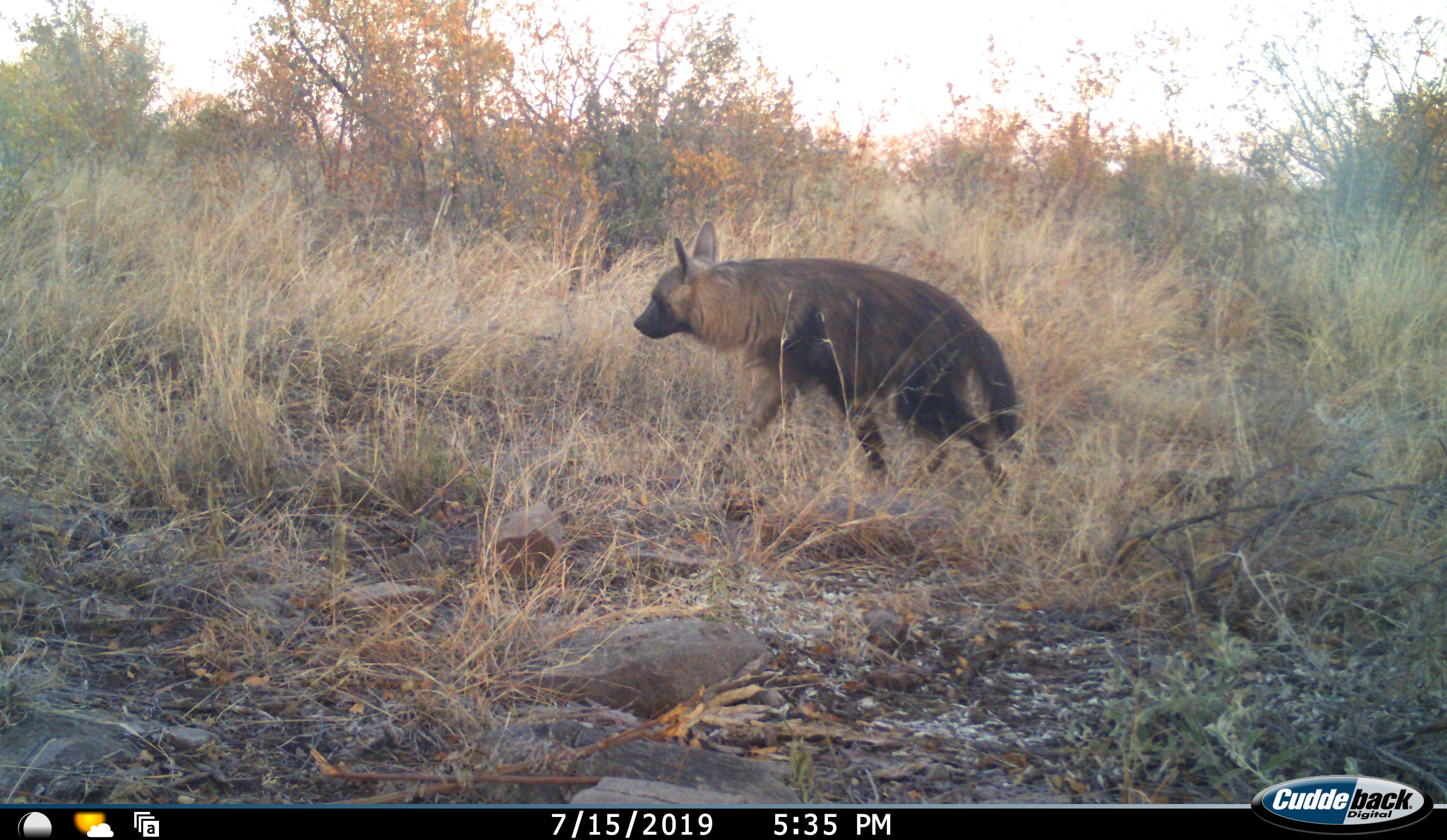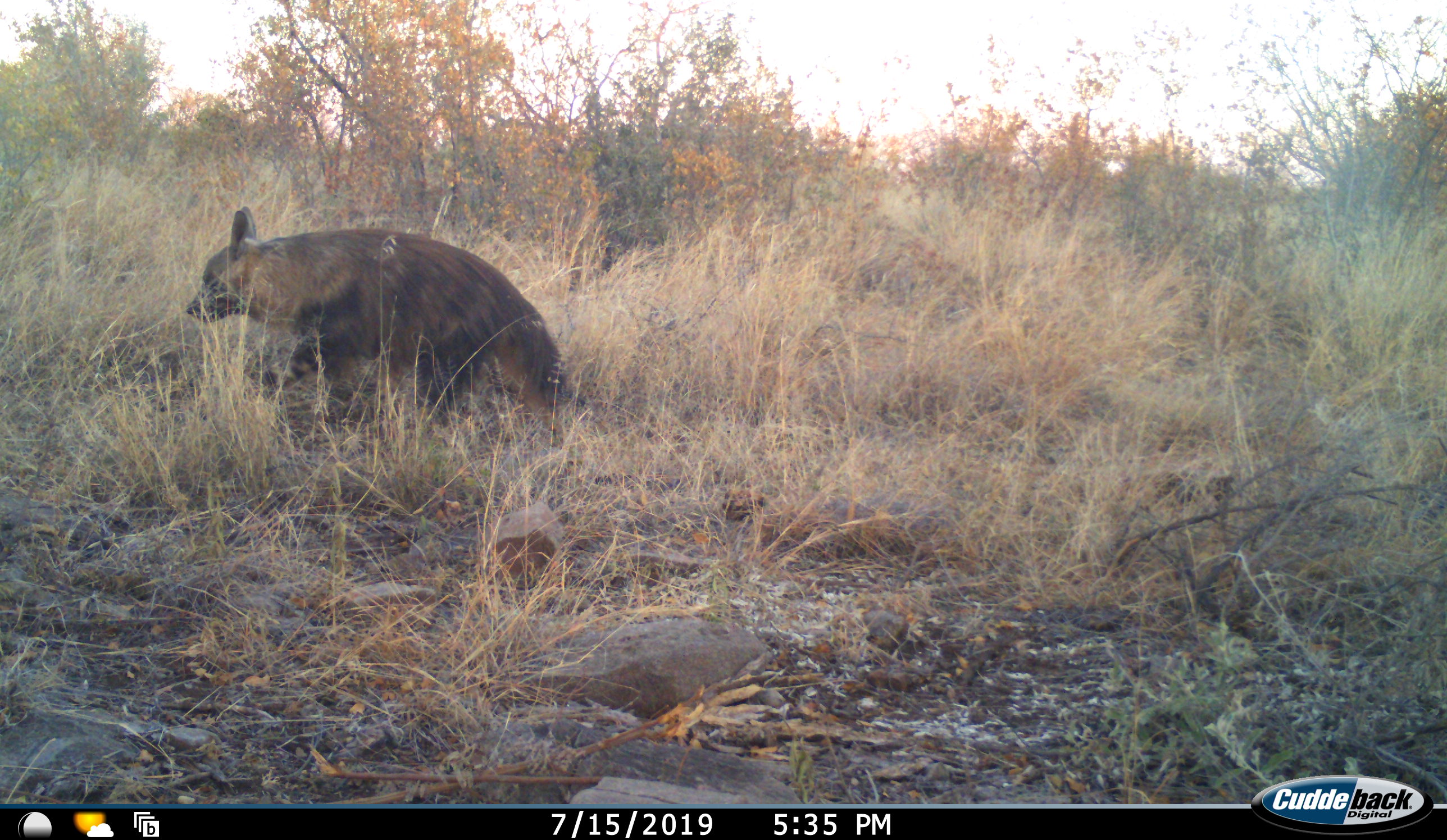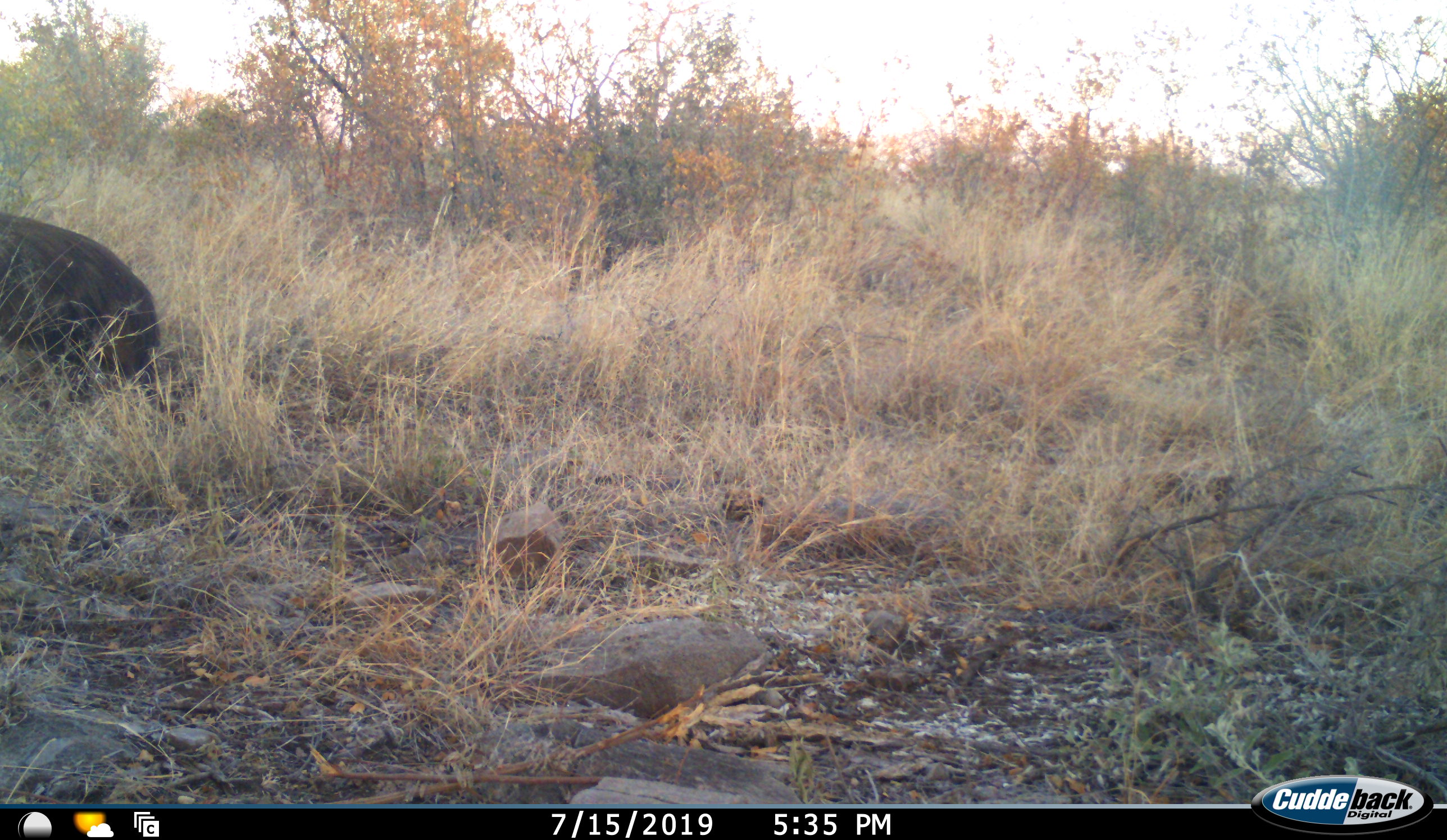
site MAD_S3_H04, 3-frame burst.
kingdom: Animalia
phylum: Chordata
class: Mammalia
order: Carnivora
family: Hyaenidae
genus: Parahyaena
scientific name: Parahyaena brunnea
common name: brown hyena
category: hyenabrown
Hyenabrown (brown hyena) (Parahyaena brunnea), count 1. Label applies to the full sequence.